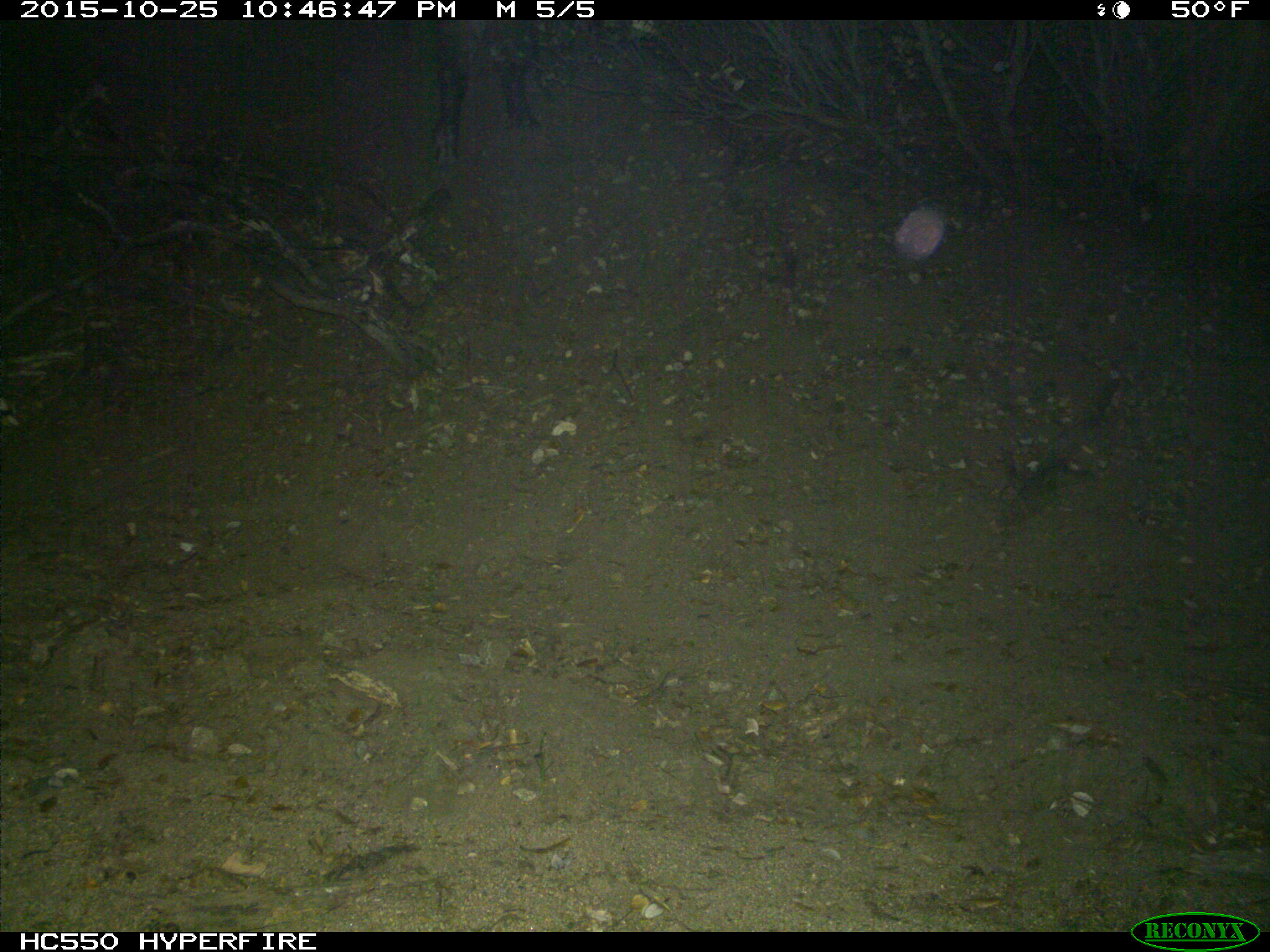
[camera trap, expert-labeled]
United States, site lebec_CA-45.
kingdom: Animalia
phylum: Chordata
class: Mammalia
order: Artiodactyla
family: Suidae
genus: Sus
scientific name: Sus scrofa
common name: wild boar